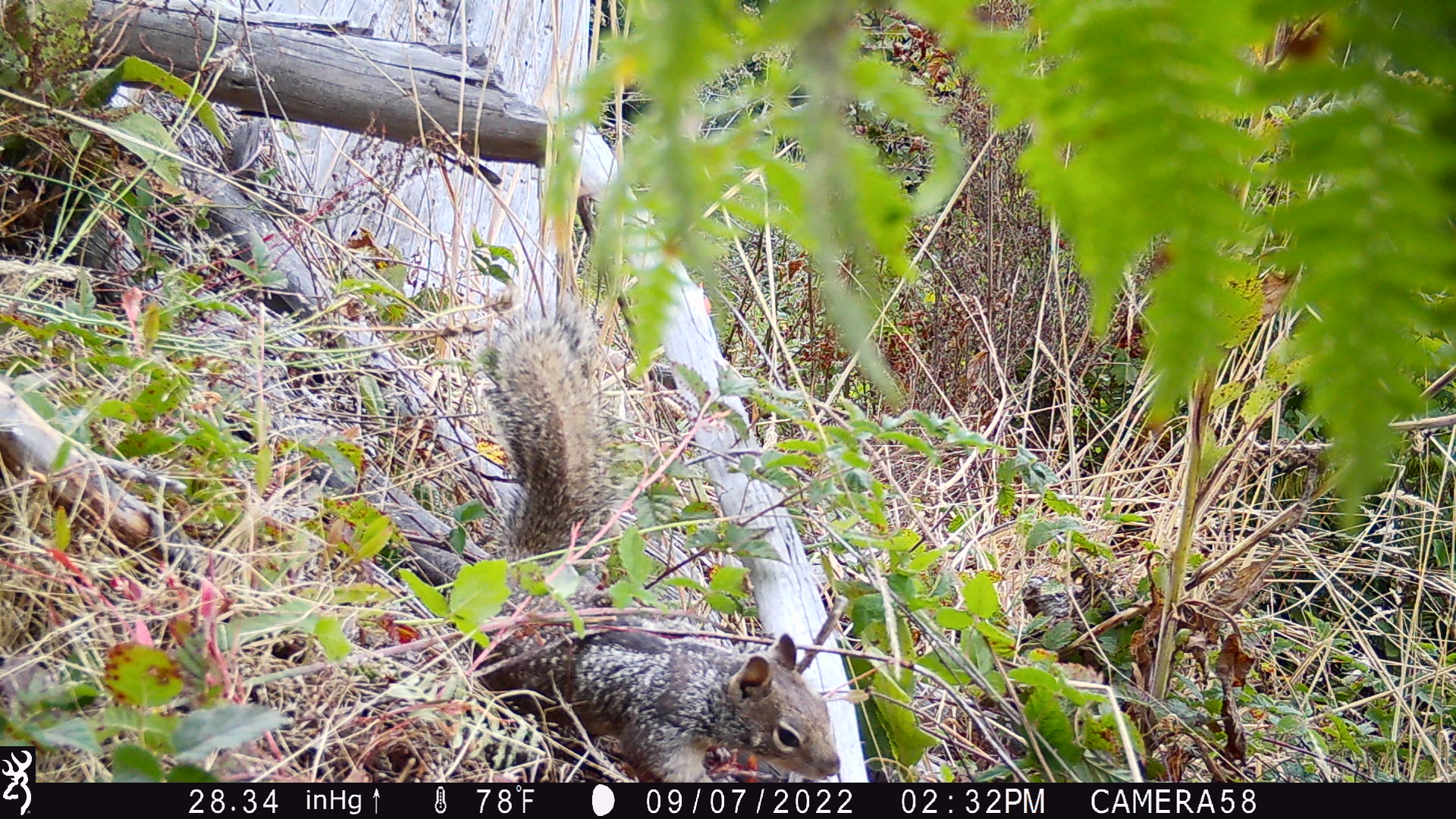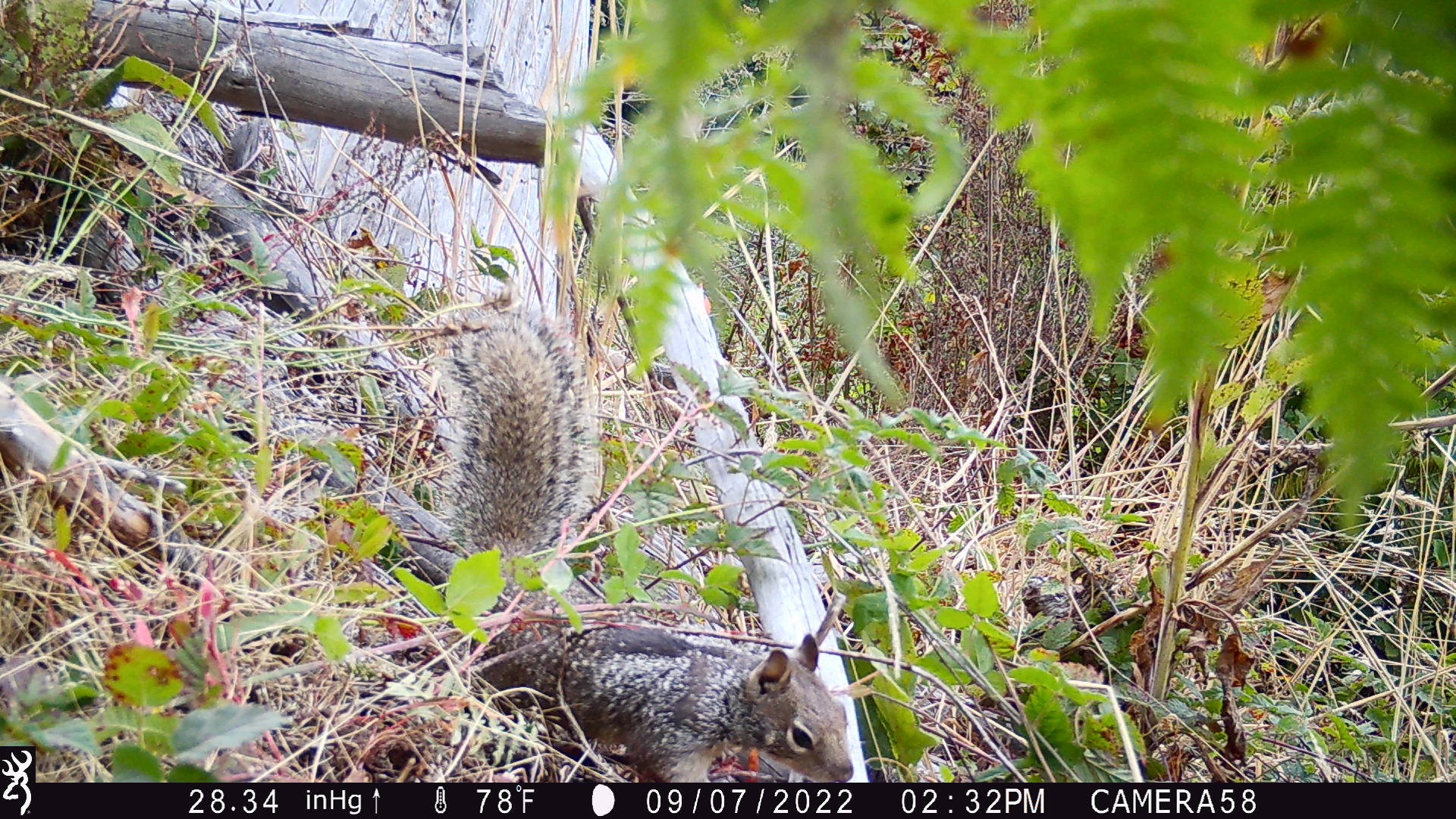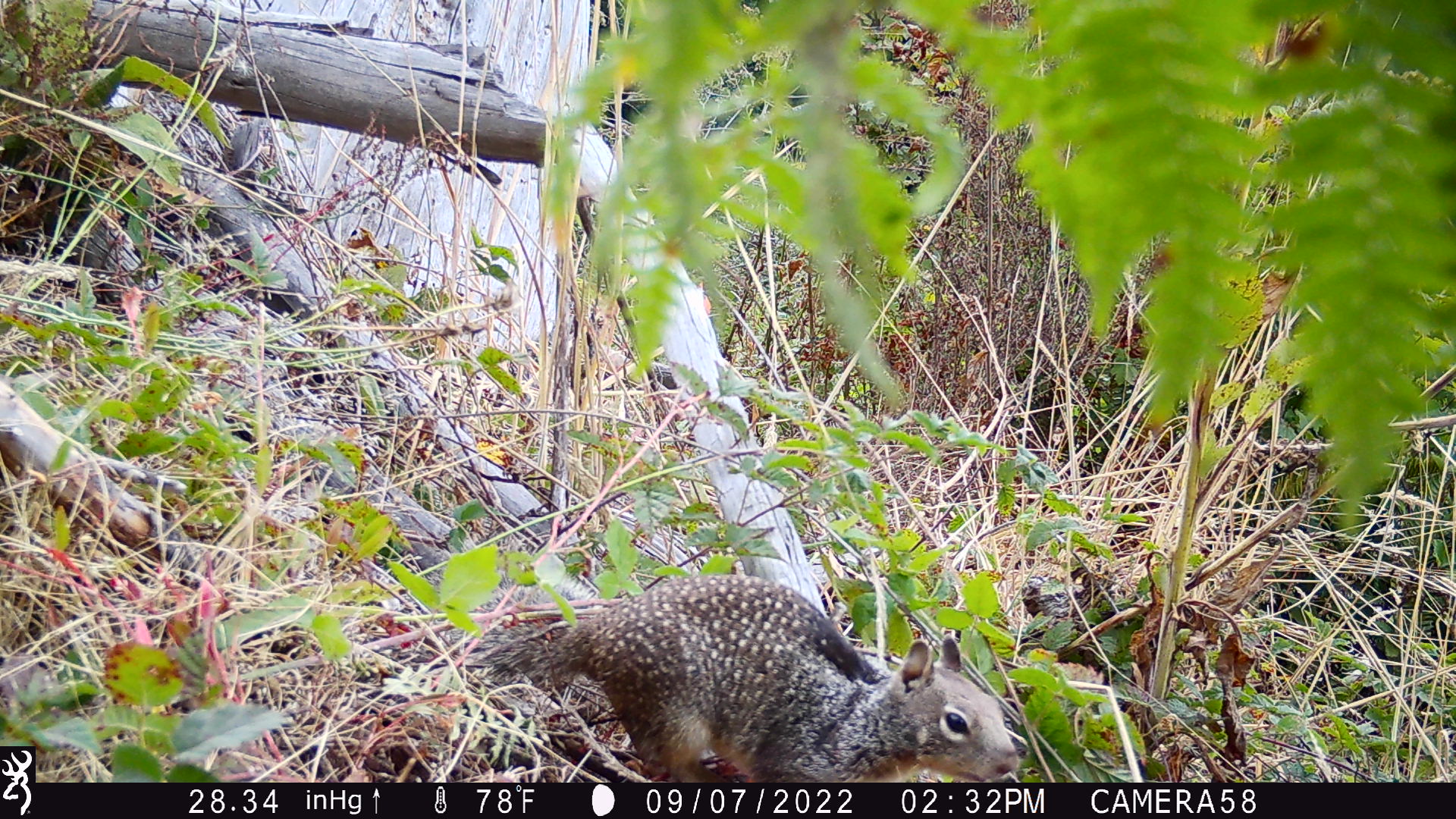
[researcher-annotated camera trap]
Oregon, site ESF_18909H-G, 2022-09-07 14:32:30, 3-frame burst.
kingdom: Animalia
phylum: Chordata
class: Mammalia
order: Rodentia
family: Sciuridae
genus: Otospermophilus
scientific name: Otospermophilus beecheyi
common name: california ground squirrel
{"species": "california ground squirrel (Otospermophilus beecheyi)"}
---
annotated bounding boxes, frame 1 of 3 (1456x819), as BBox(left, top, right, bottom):
california ground squirrel: BBox(467, 294, 859, 778)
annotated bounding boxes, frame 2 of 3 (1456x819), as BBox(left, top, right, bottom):
california ground squirrel: BBox(408, 288, 865, 779)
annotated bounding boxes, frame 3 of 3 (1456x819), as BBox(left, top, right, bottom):
california ground squirrel: BBox(455, 556, 1035, 778)